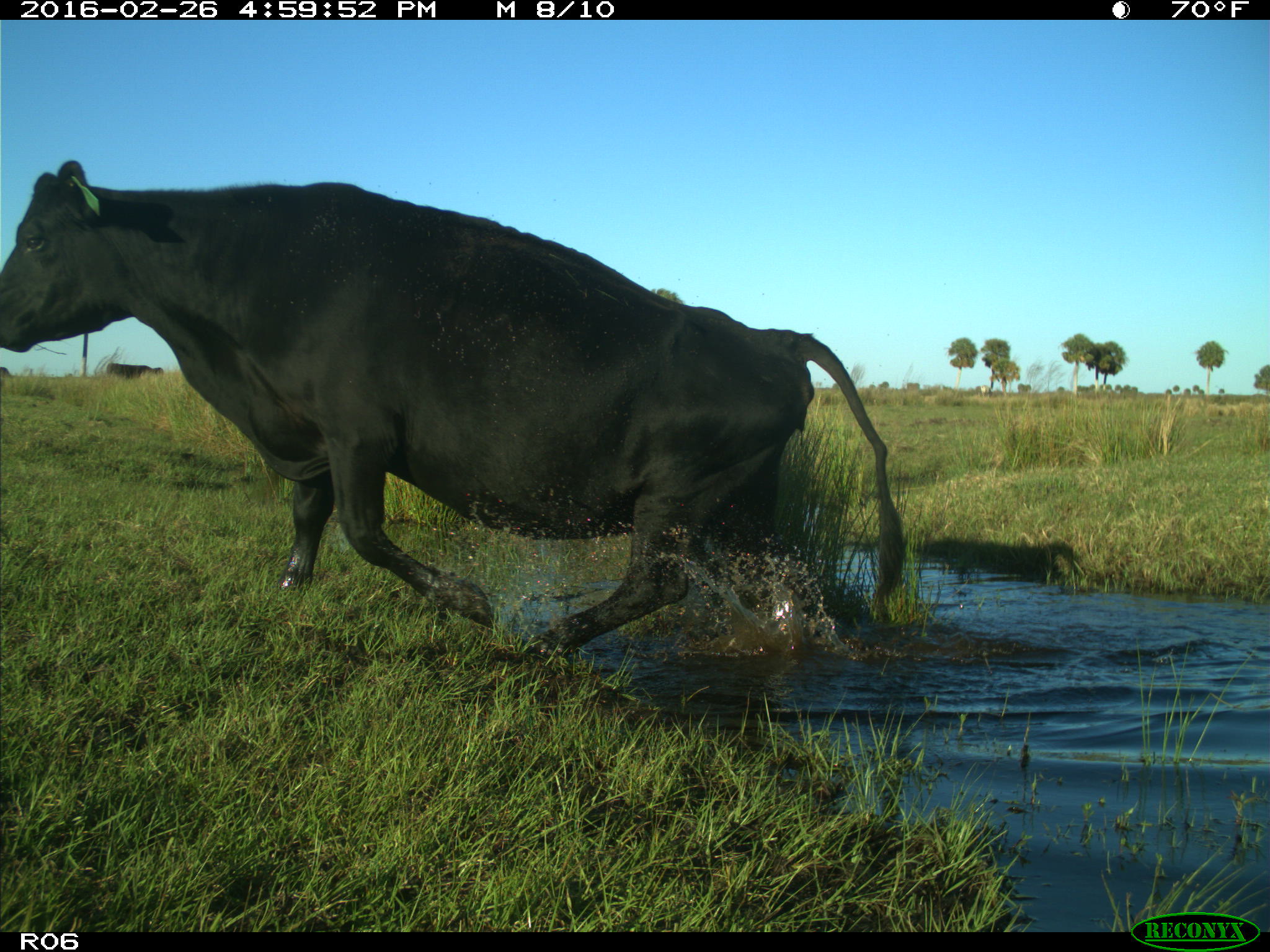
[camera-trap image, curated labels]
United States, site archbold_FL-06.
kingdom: Animalia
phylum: Chordata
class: Mammalia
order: Artiodactyla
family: Bovidae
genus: Bos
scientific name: Bos taurus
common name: domestic cow